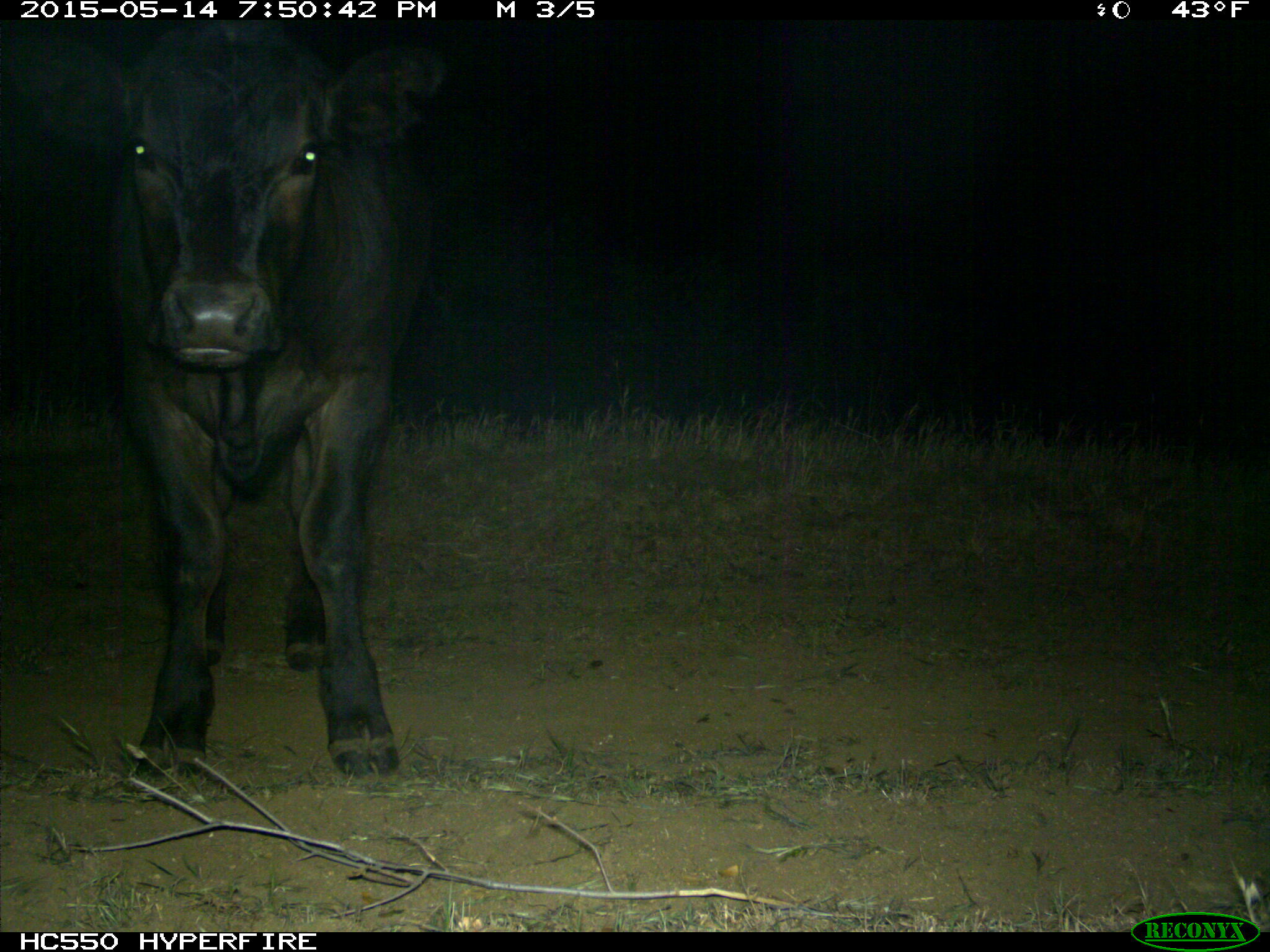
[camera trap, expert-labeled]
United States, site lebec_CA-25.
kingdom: Animalia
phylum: Chordata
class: Mammalia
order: Artiodactyla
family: Bovidae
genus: Bos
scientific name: Bos taurus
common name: domestic cow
Bos taurus (domestic cow).